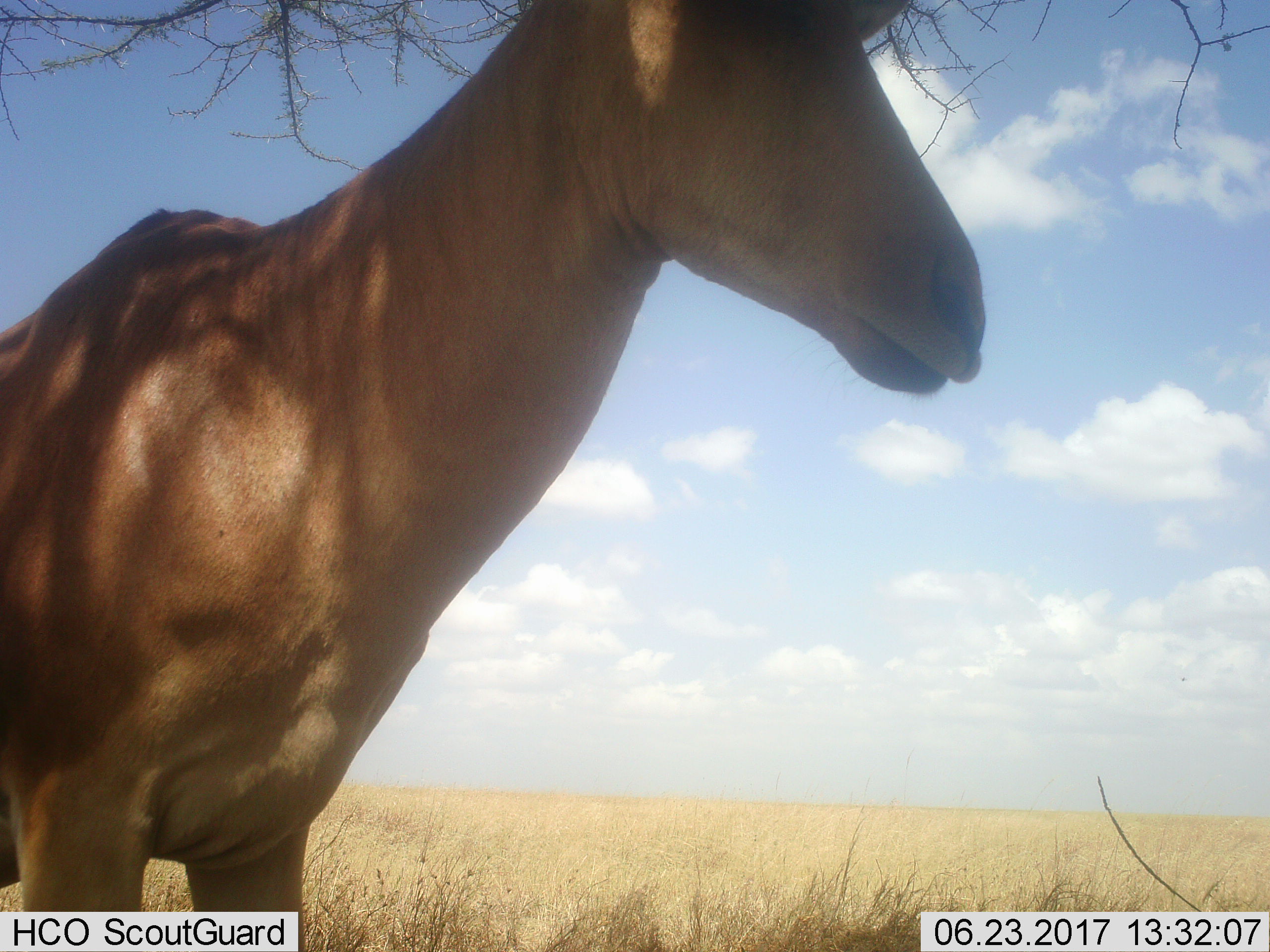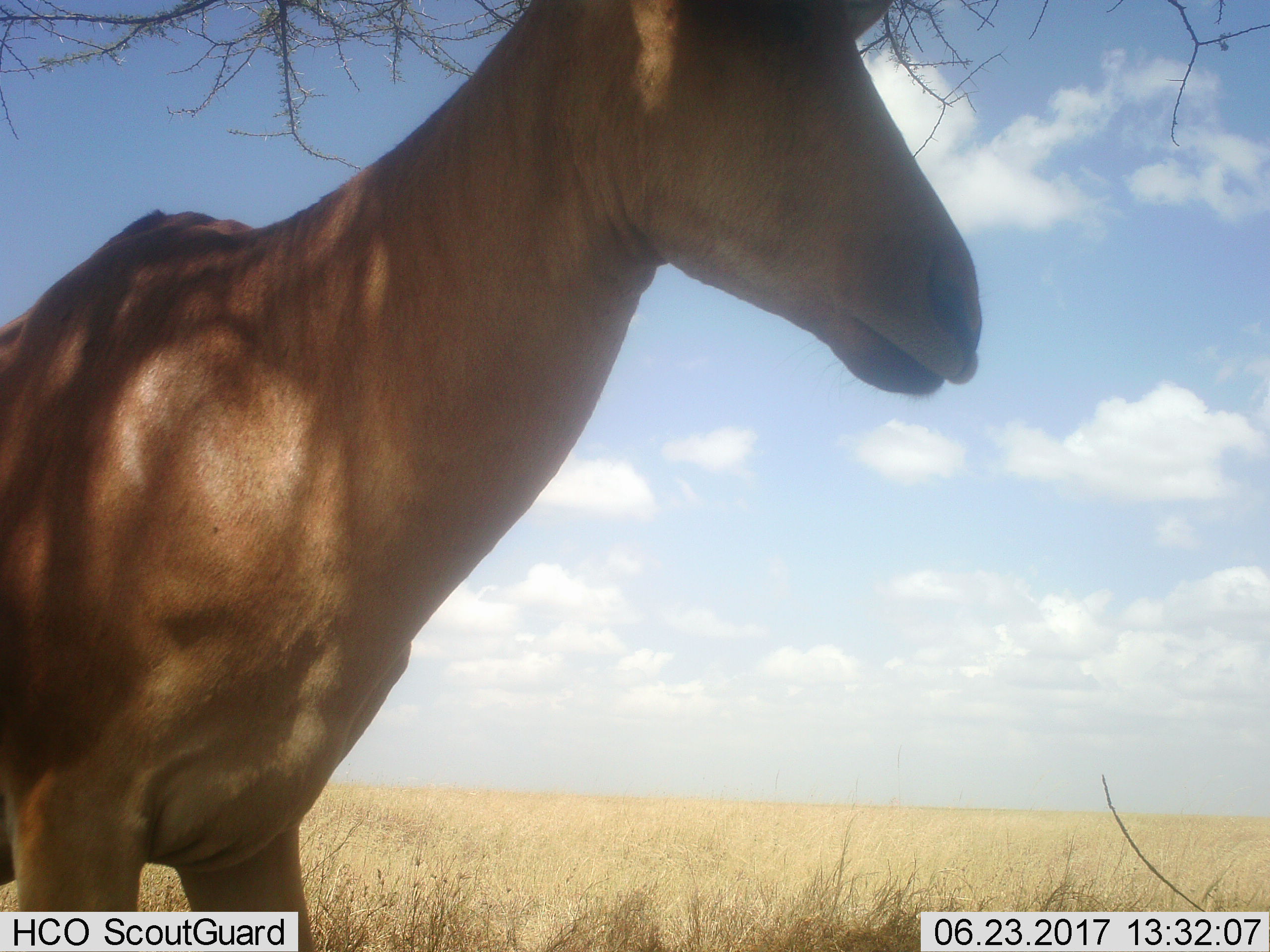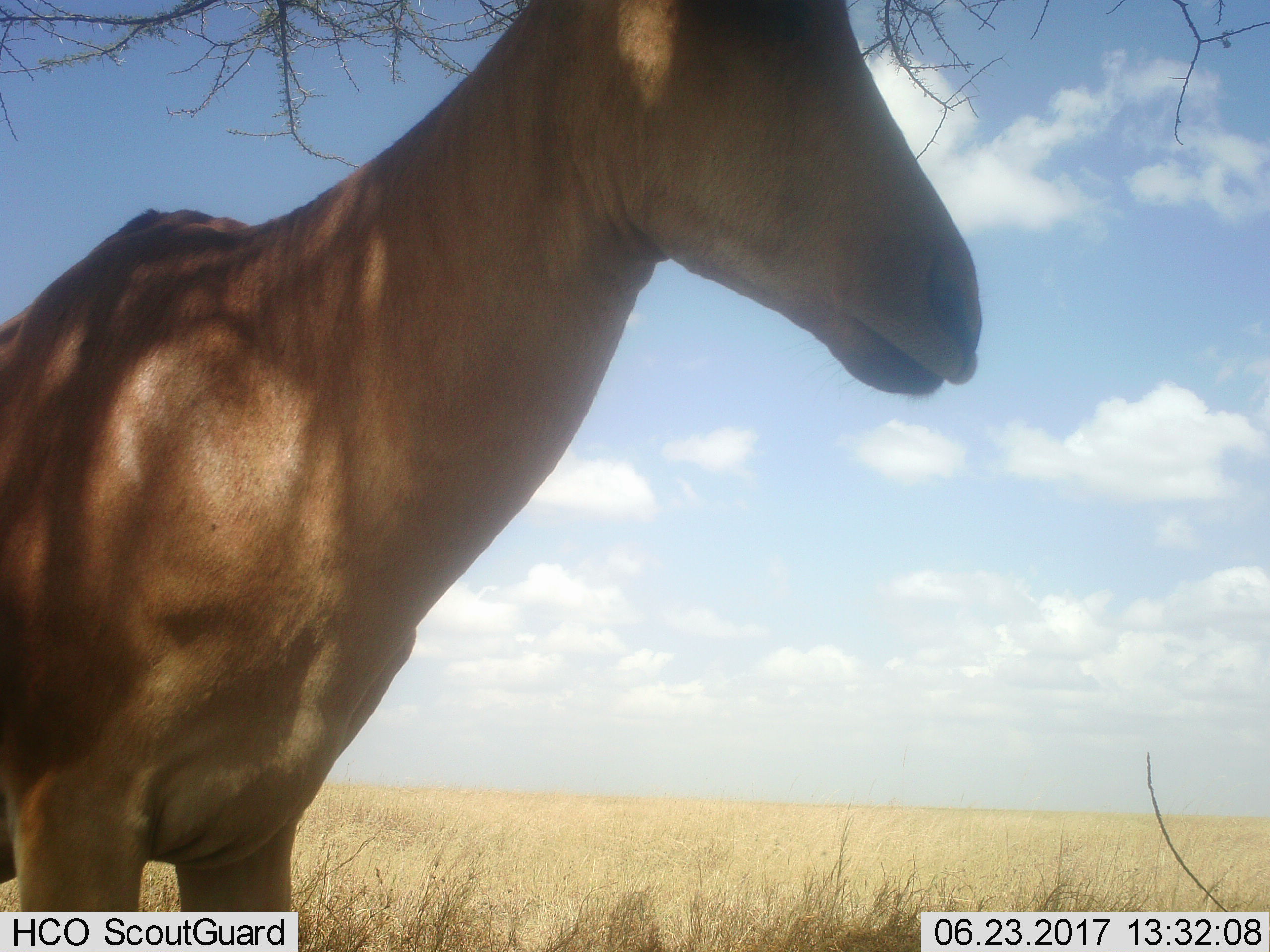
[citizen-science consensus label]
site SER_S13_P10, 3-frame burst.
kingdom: Animalia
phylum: Chordata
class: Mammalia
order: Artiodactyla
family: Bovidae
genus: Alcelaphus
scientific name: Alcelaphus buselaphus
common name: hartebeest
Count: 1.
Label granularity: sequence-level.